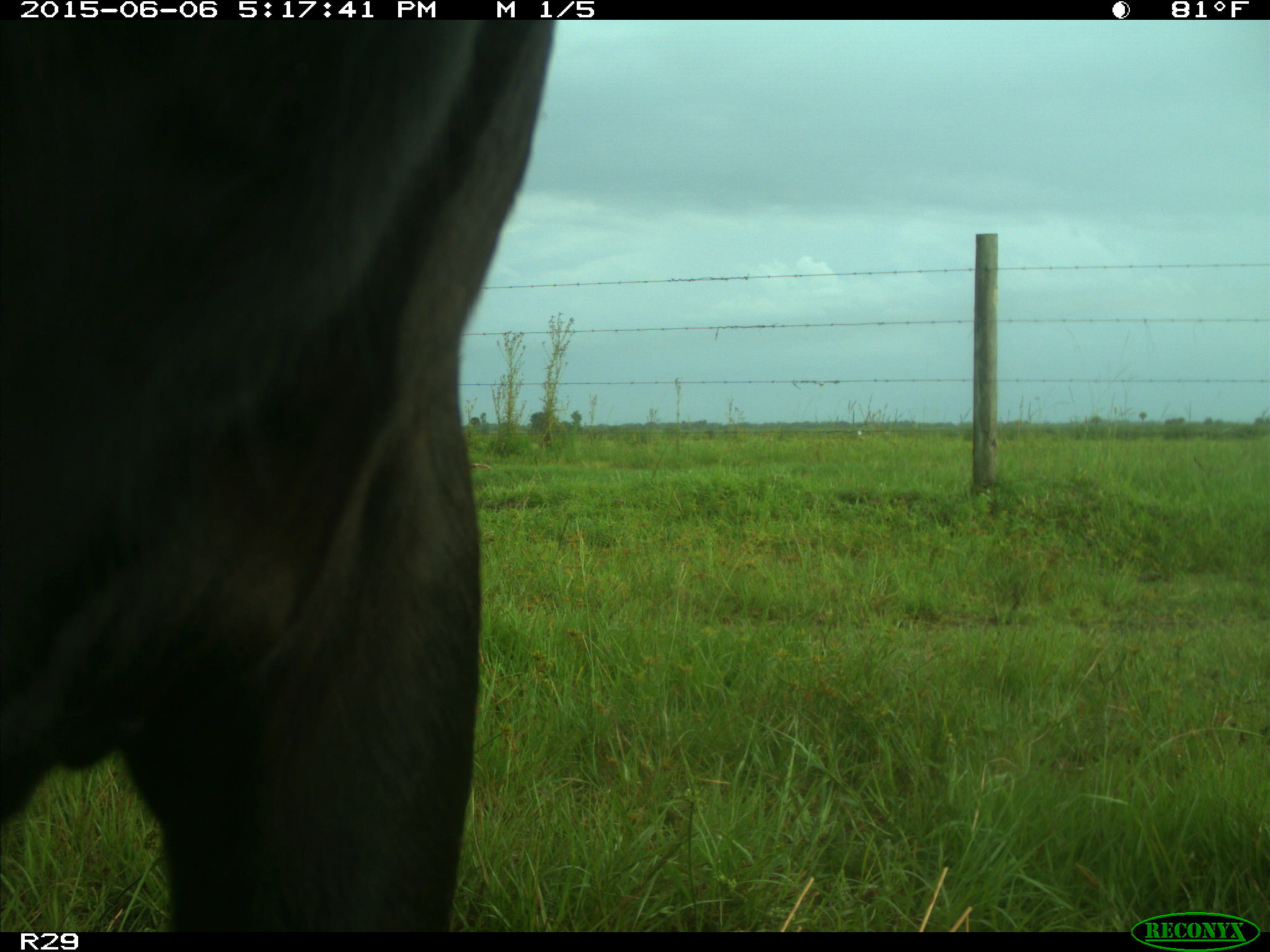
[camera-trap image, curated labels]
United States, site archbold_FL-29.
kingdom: Animalia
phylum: Chordata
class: Mammalia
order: Artiodactyla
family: Bovidae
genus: Bos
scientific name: Bos taurus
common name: domestic cow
Bos taurus (domestic cow).